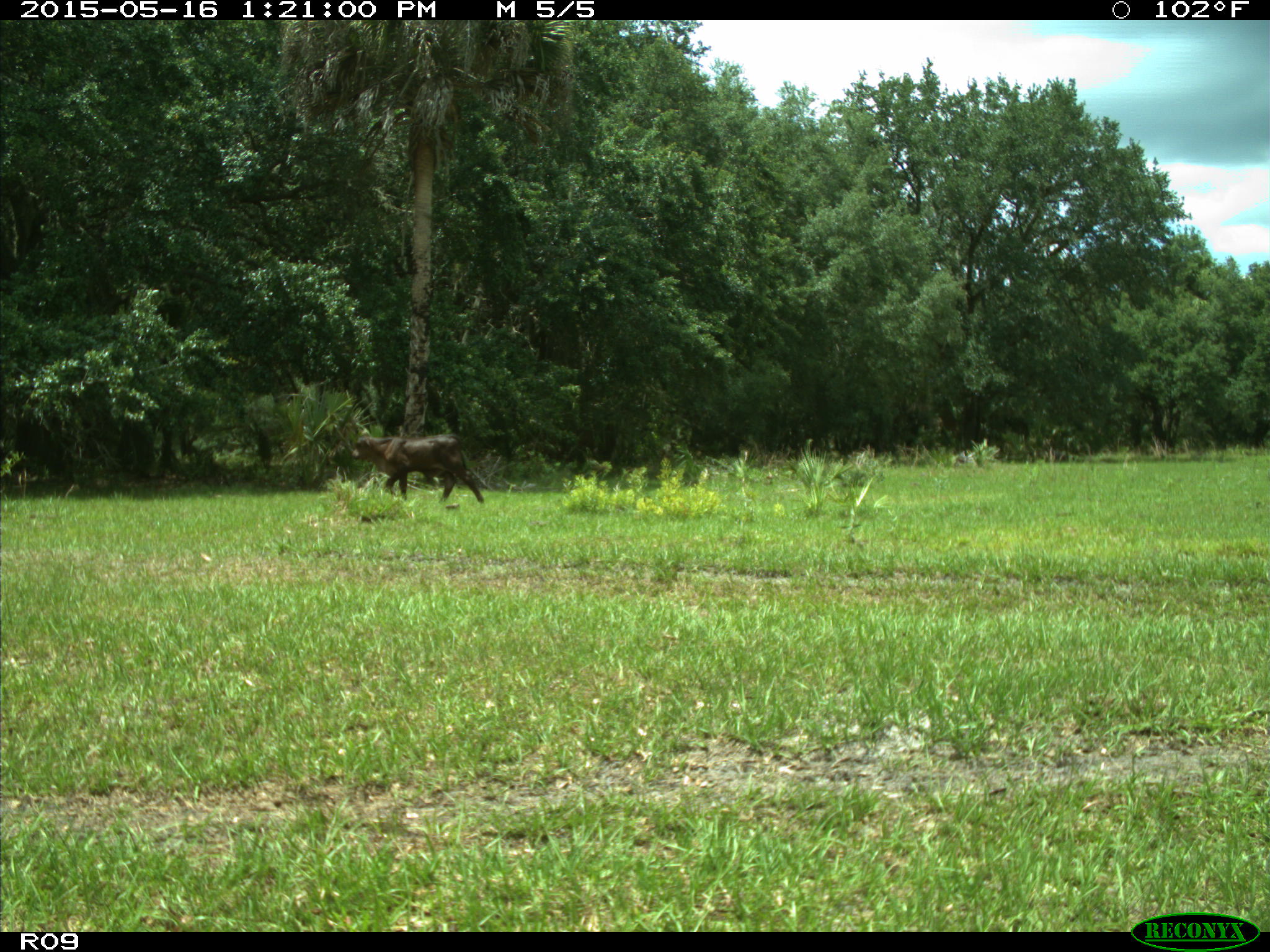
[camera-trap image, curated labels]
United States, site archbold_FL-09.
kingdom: Animalia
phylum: Chordata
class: Mammalia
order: Artiodactyla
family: Bovidae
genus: Bos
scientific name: Bos taurus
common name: domestic cow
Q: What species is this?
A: Bos taurus (domestic cow).